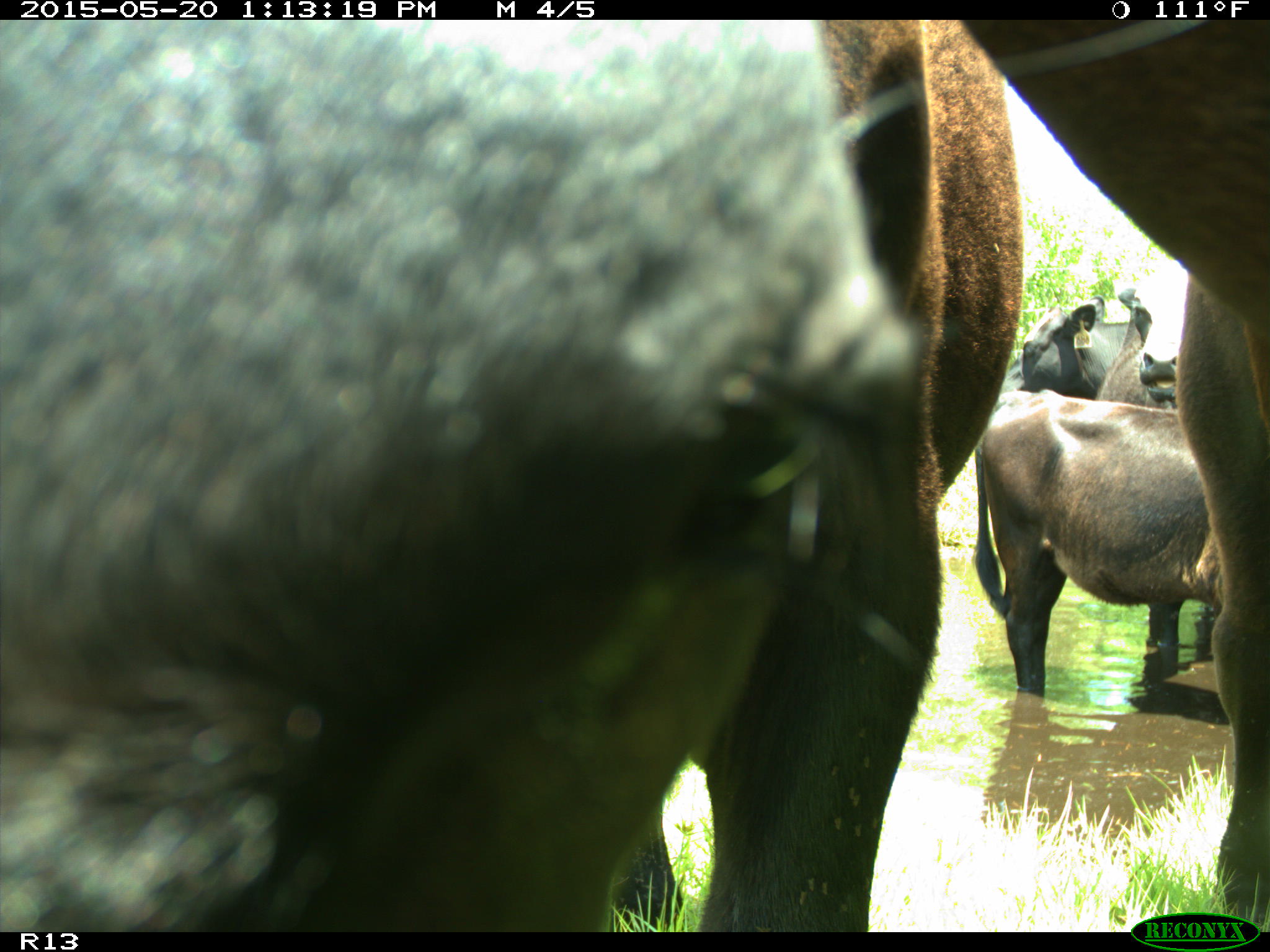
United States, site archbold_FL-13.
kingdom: Animalia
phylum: Chordata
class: Mammalia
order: Artiodactyla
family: Bovidae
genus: Bos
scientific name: Bos taurus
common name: domestic cow